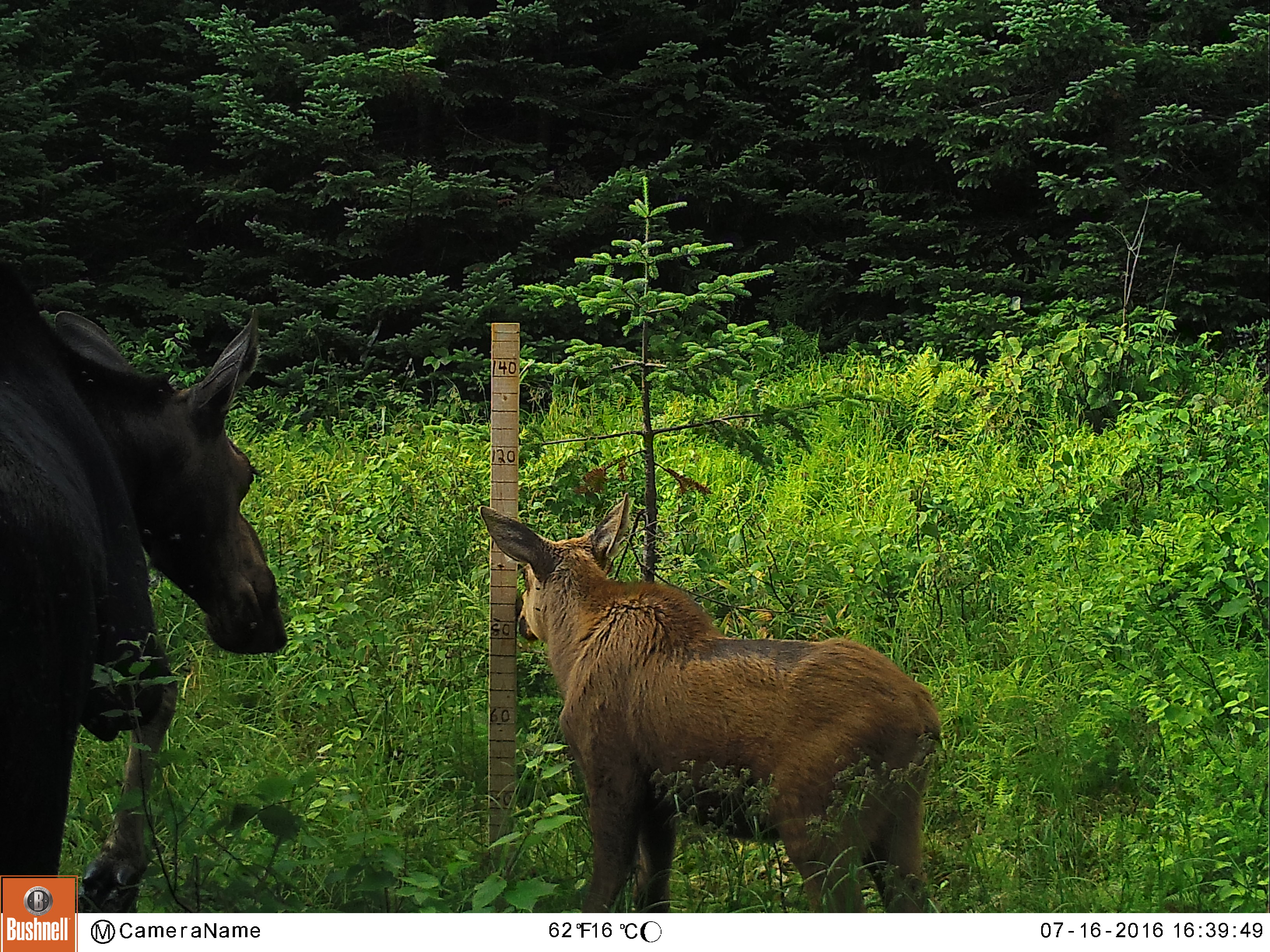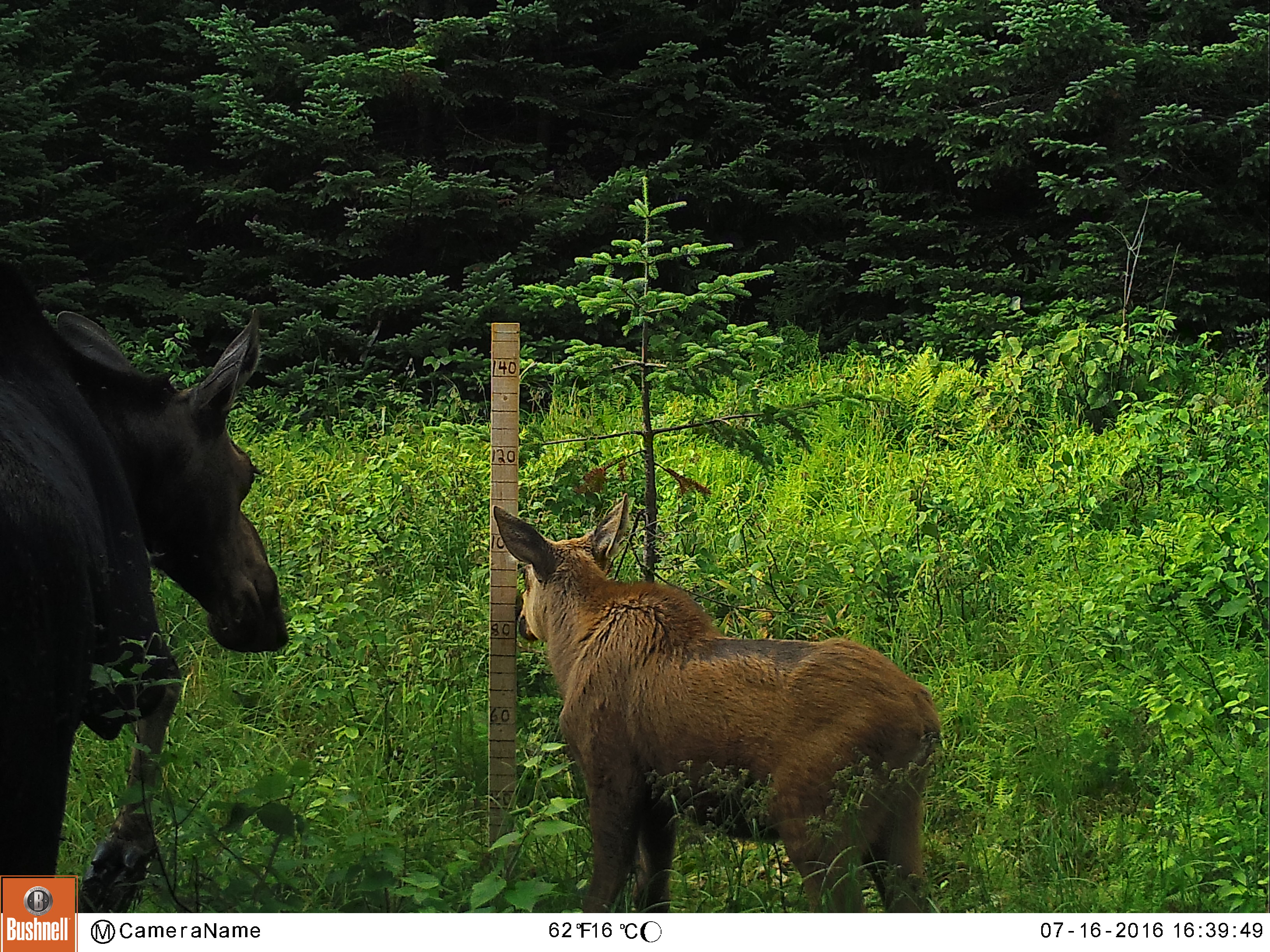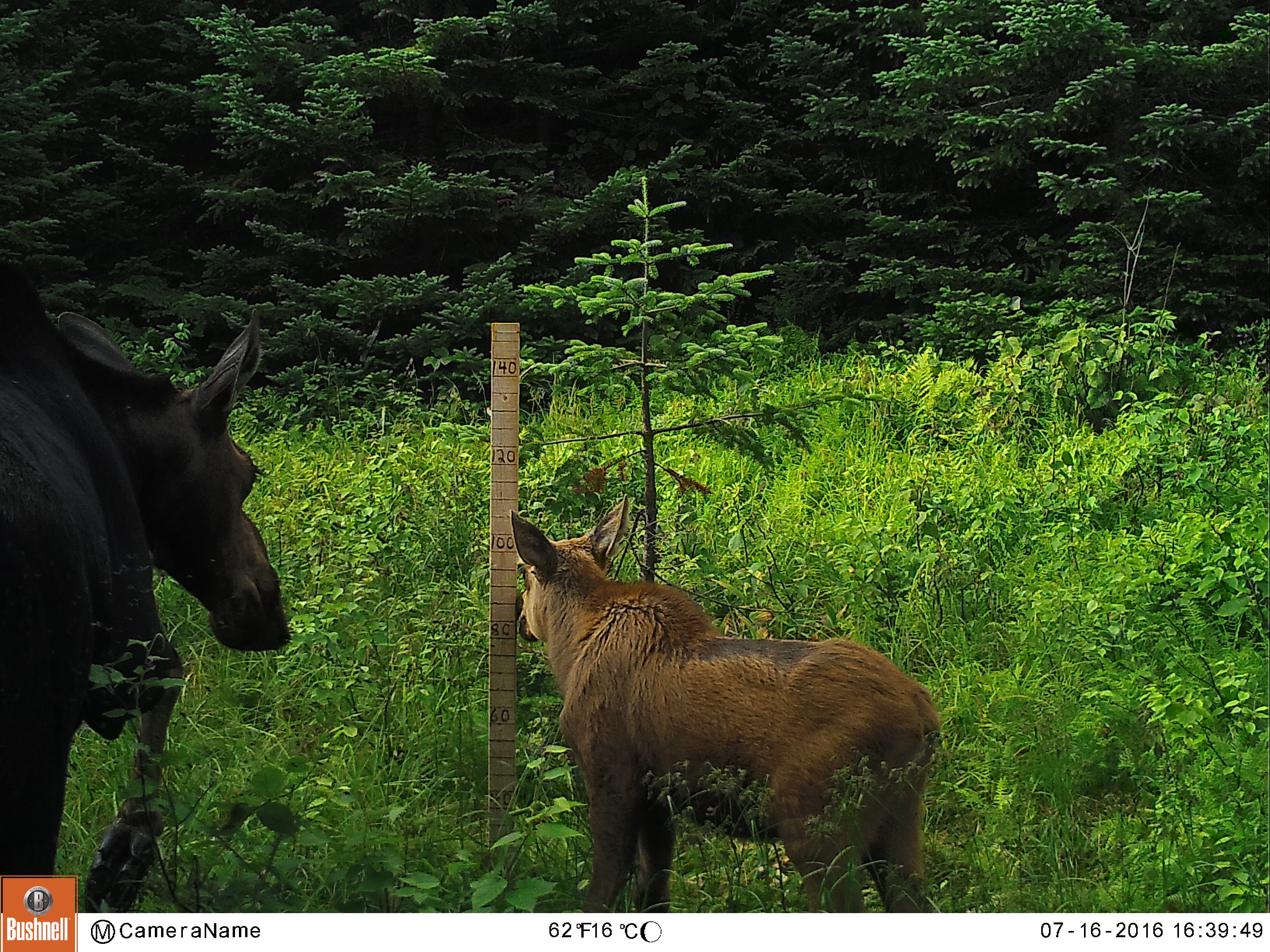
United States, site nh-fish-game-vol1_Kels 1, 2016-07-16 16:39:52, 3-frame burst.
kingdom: Animalia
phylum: Chordata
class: Mammalia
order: Artiodactyla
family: Cervidae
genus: Alces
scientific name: Alces alces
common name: moose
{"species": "moose (Alces alces)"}